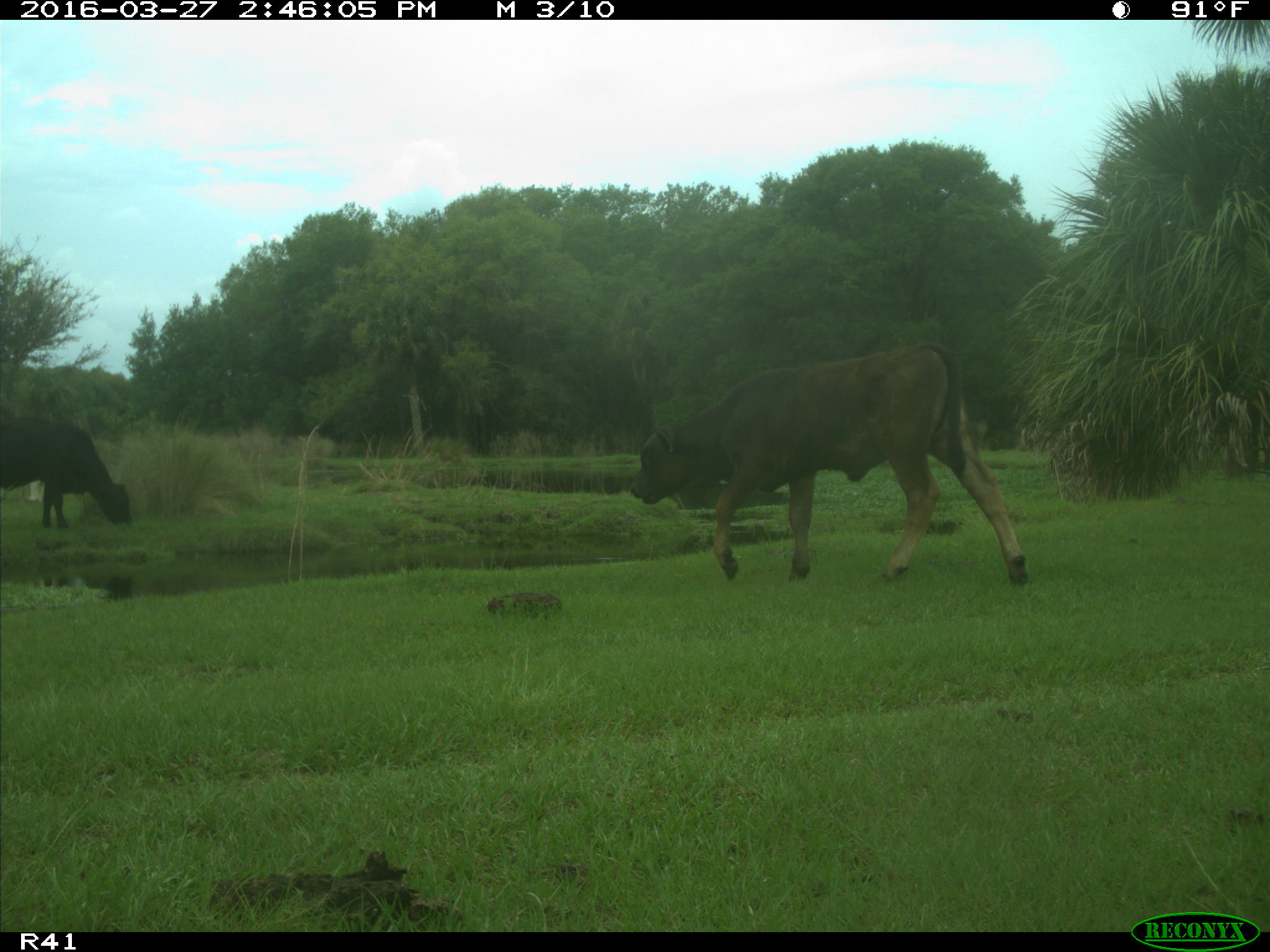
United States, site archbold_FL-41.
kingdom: Animalia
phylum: Chordata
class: Mammalia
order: Artiodactyla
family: Bovidae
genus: Bos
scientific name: Bos taurus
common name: domestic cow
Bos taurus (domestic cow).